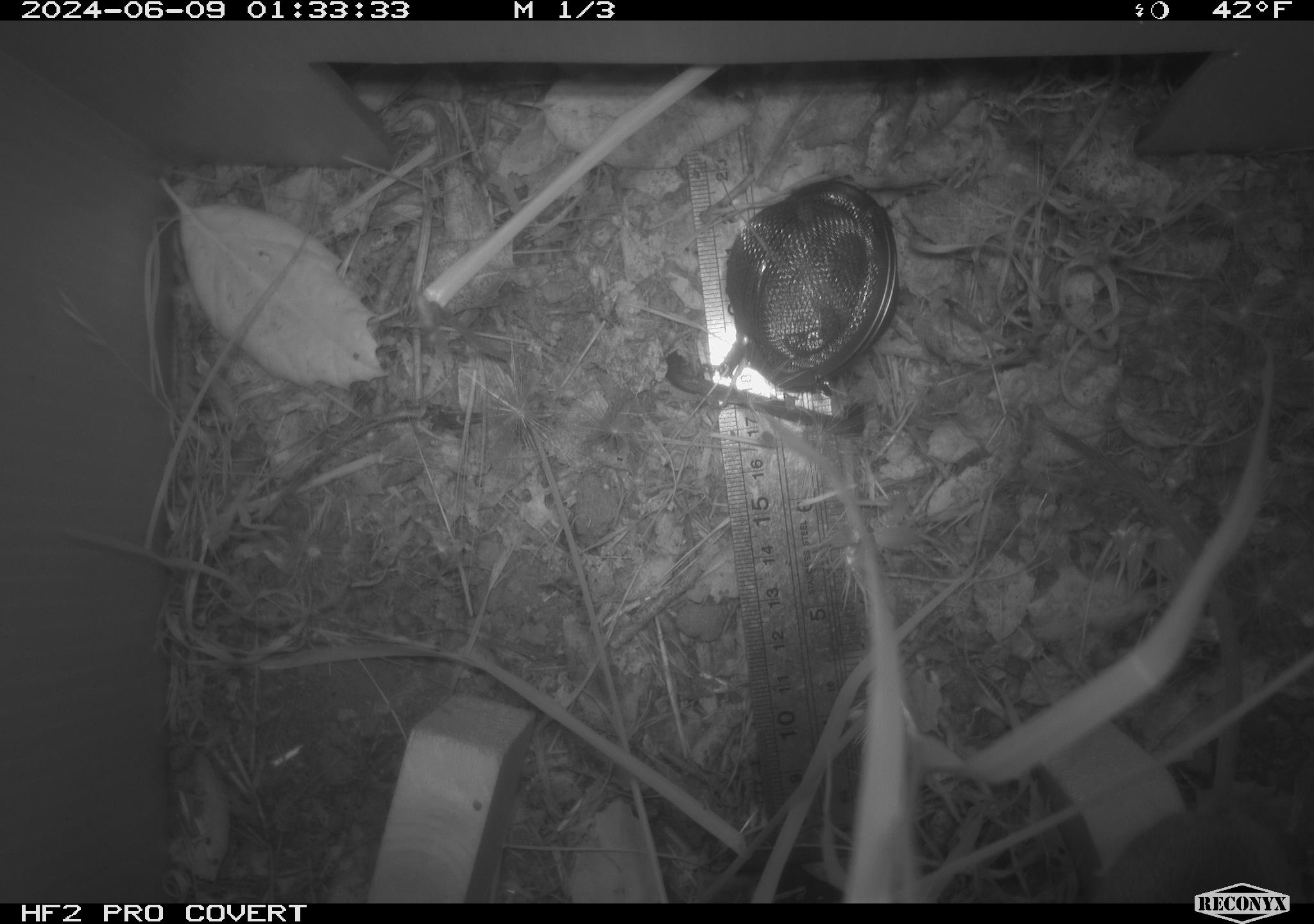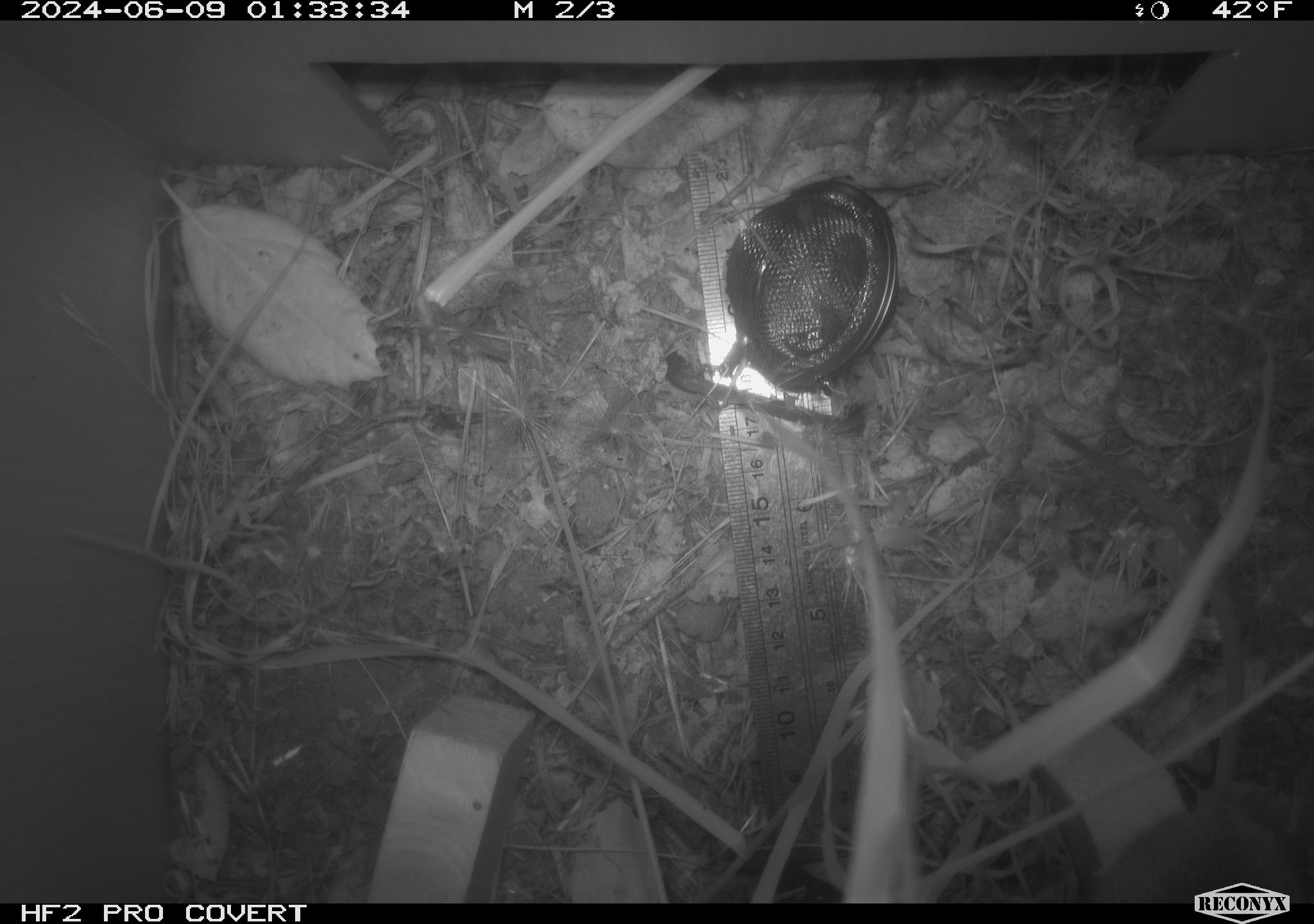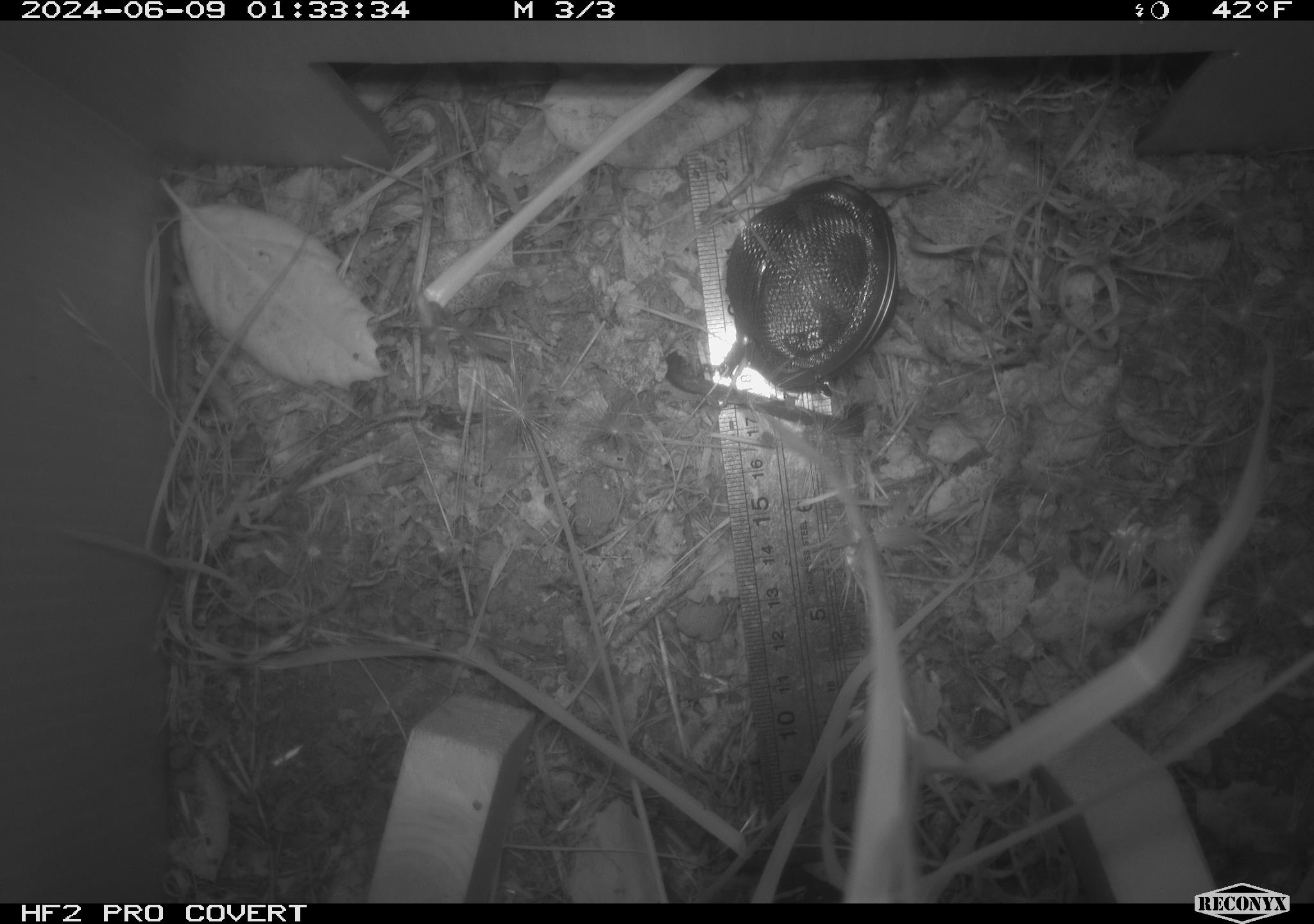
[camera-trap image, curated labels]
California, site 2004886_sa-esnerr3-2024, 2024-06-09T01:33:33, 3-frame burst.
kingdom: Animalia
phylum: Chordata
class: Mammalia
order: Rodentia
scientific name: Rodentia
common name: rodent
Rodent (Rodentia).